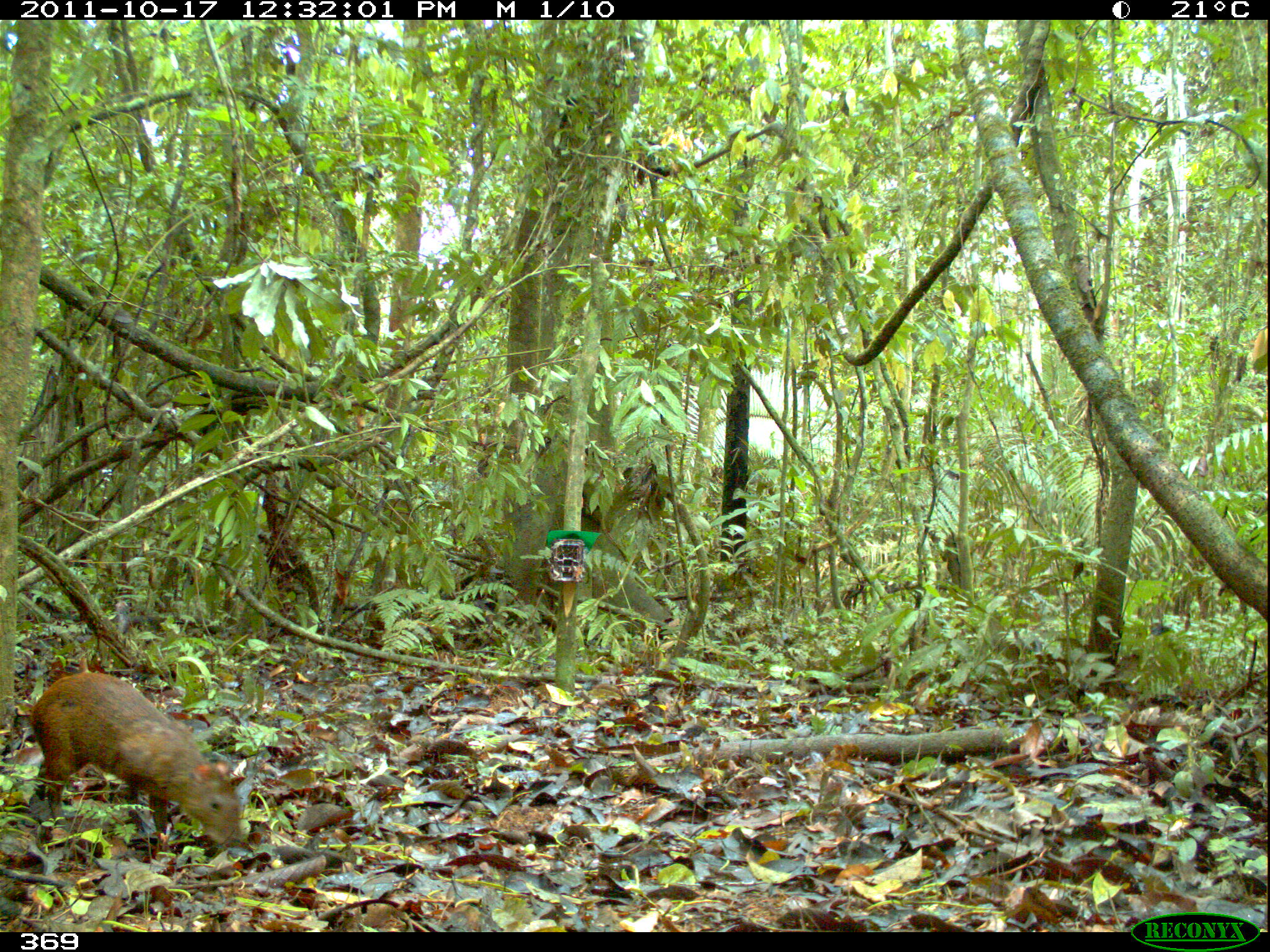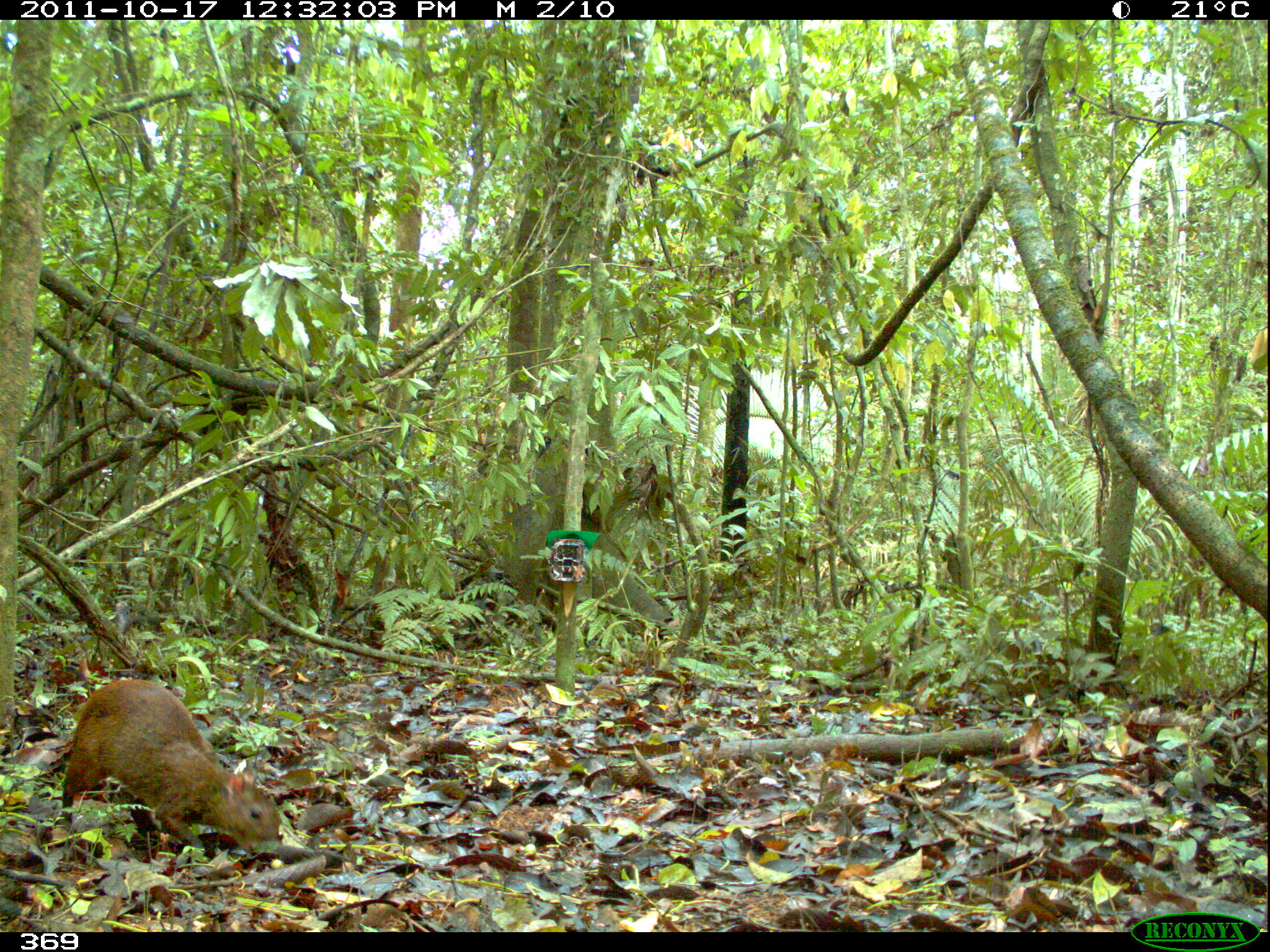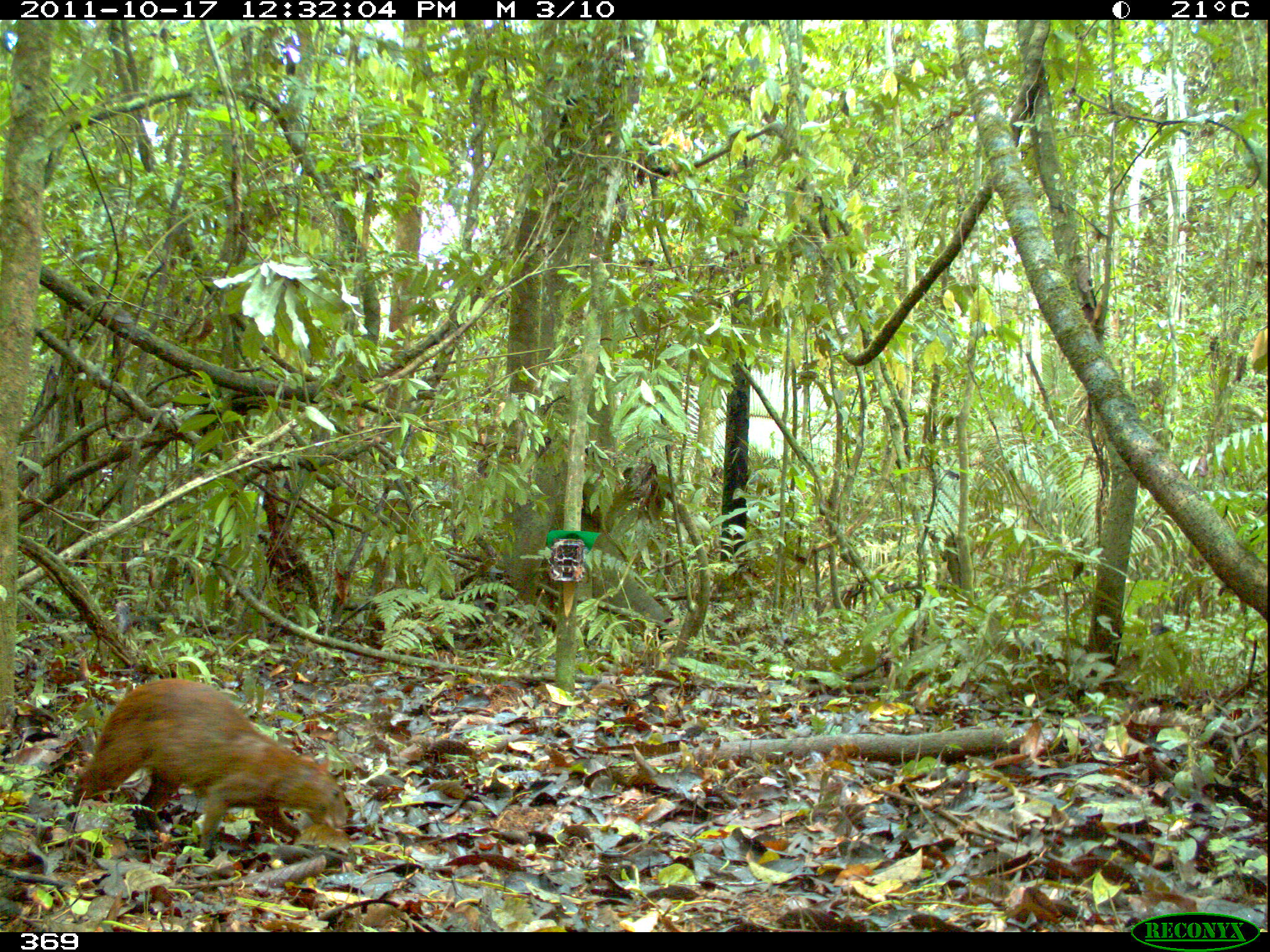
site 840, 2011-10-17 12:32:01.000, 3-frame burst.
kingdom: Animalia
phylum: Chordata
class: Mammalia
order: Rodentia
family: Dasyproctidae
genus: Dasyprocta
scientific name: Dasyprocta punctata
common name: central american agouti